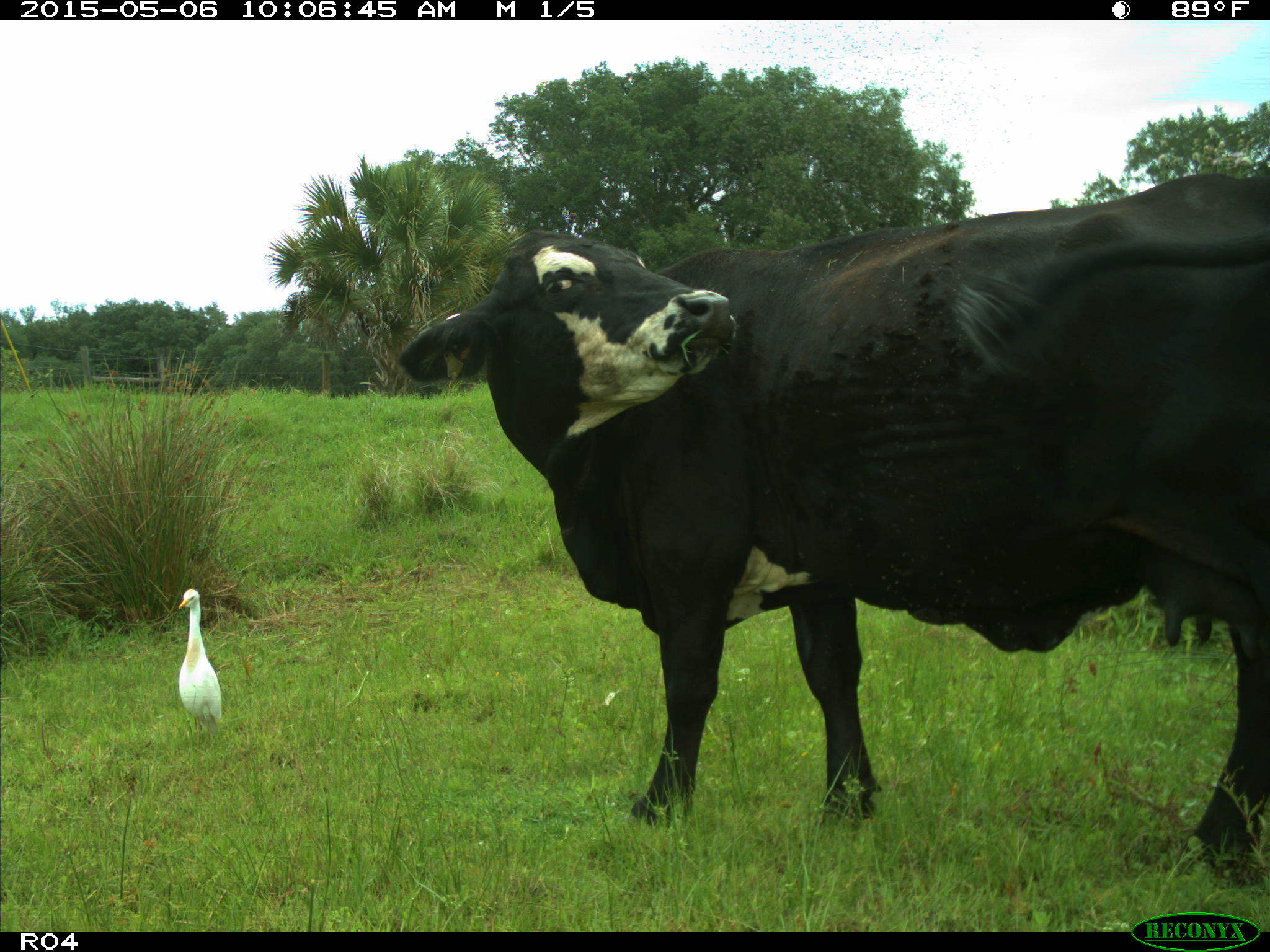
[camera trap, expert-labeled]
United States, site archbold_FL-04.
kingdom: Animalia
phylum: Chordata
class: Mammalia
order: Artiodactyla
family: Bovidae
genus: Bos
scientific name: Bos taurus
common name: domestic cow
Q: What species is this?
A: Bos taurus (domestic cow).